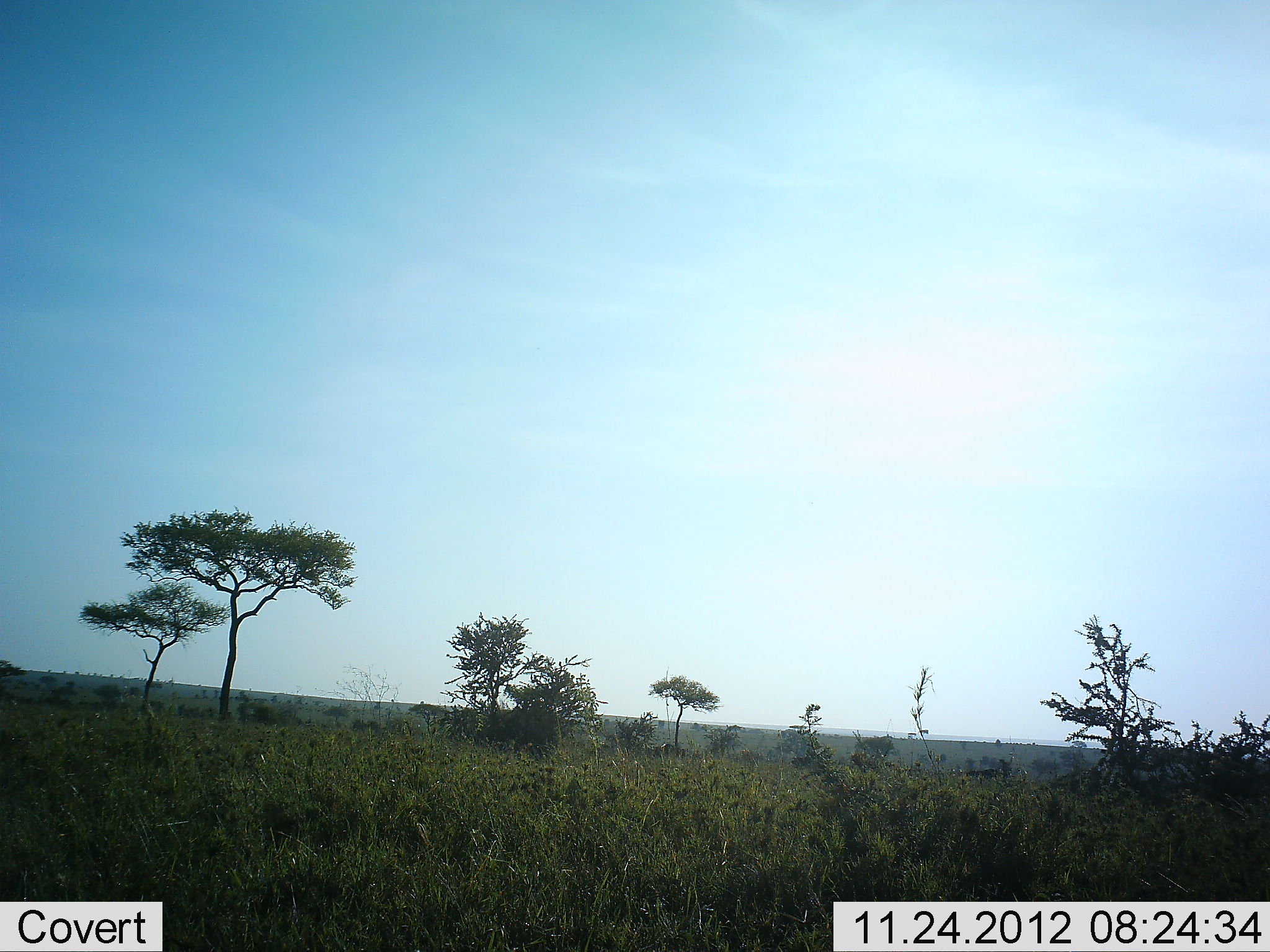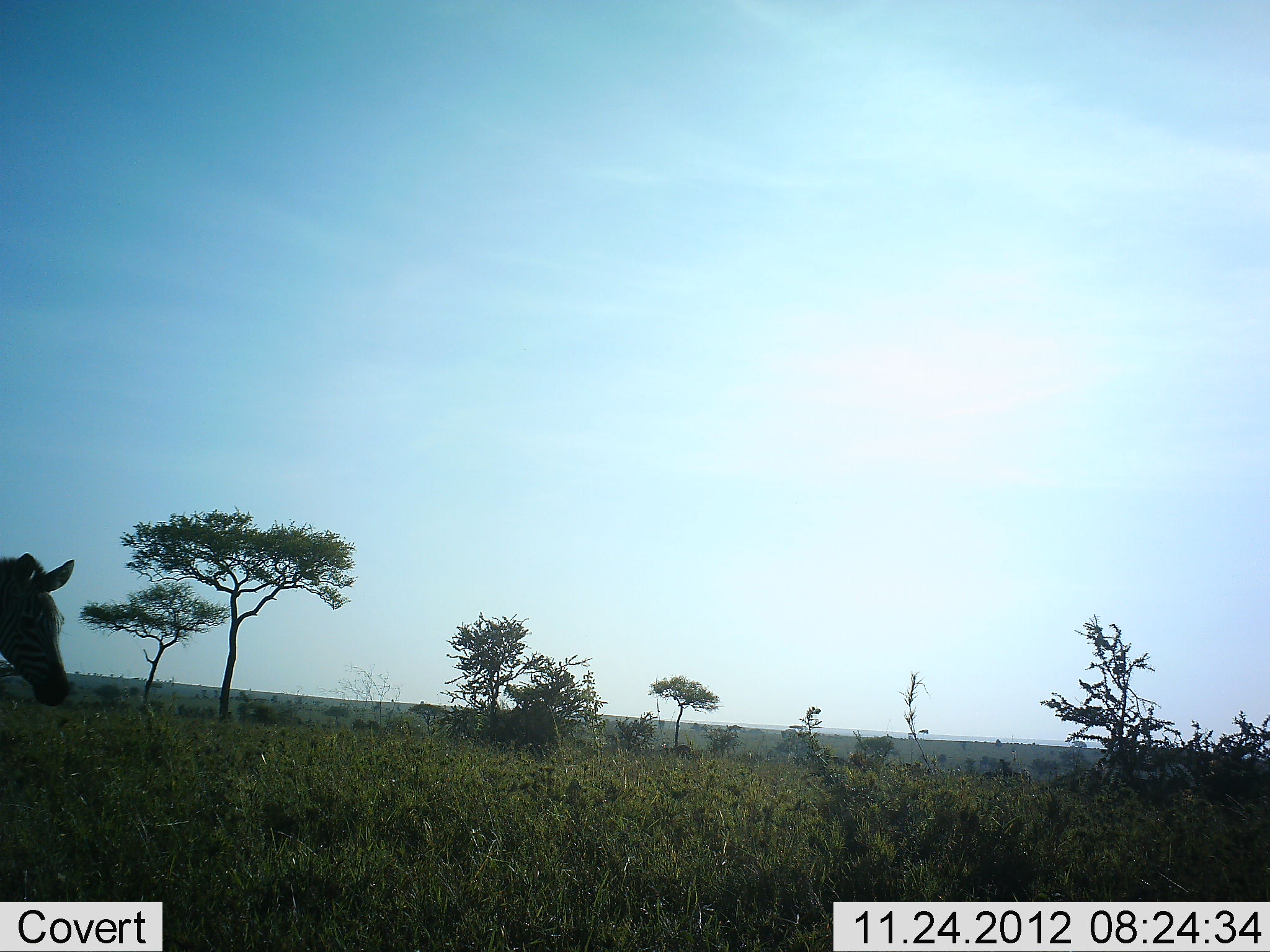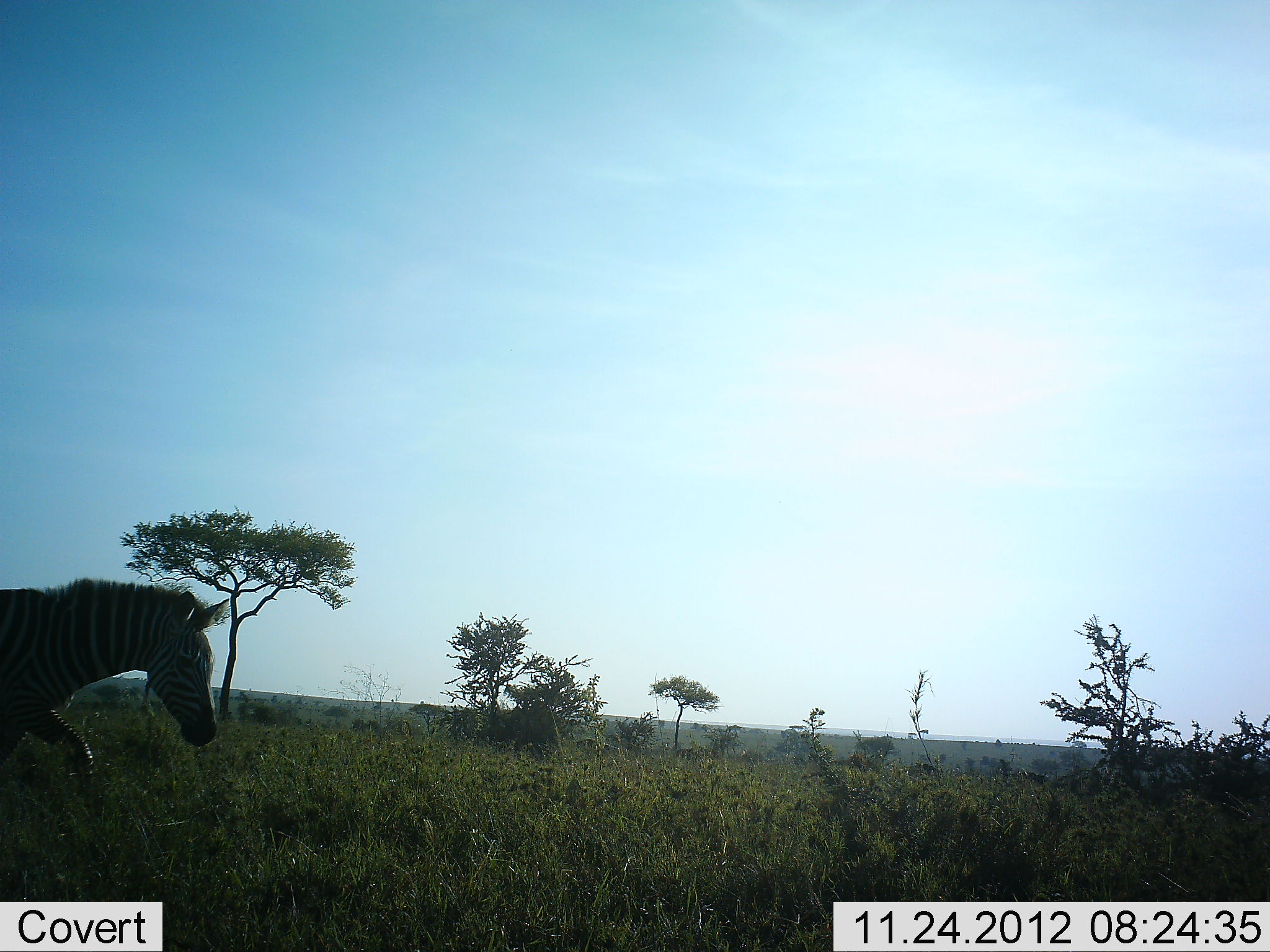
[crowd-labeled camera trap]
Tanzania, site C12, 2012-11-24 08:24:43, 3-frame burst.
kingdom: Animalia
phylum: Chordata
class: Mammalia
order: Perissodactyla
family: Equidae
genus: Equus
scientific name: Equus quagga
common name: plains zebra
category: zebra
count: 1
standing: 20%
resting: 0%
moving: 80%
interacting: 0%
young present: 0%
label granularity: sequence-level